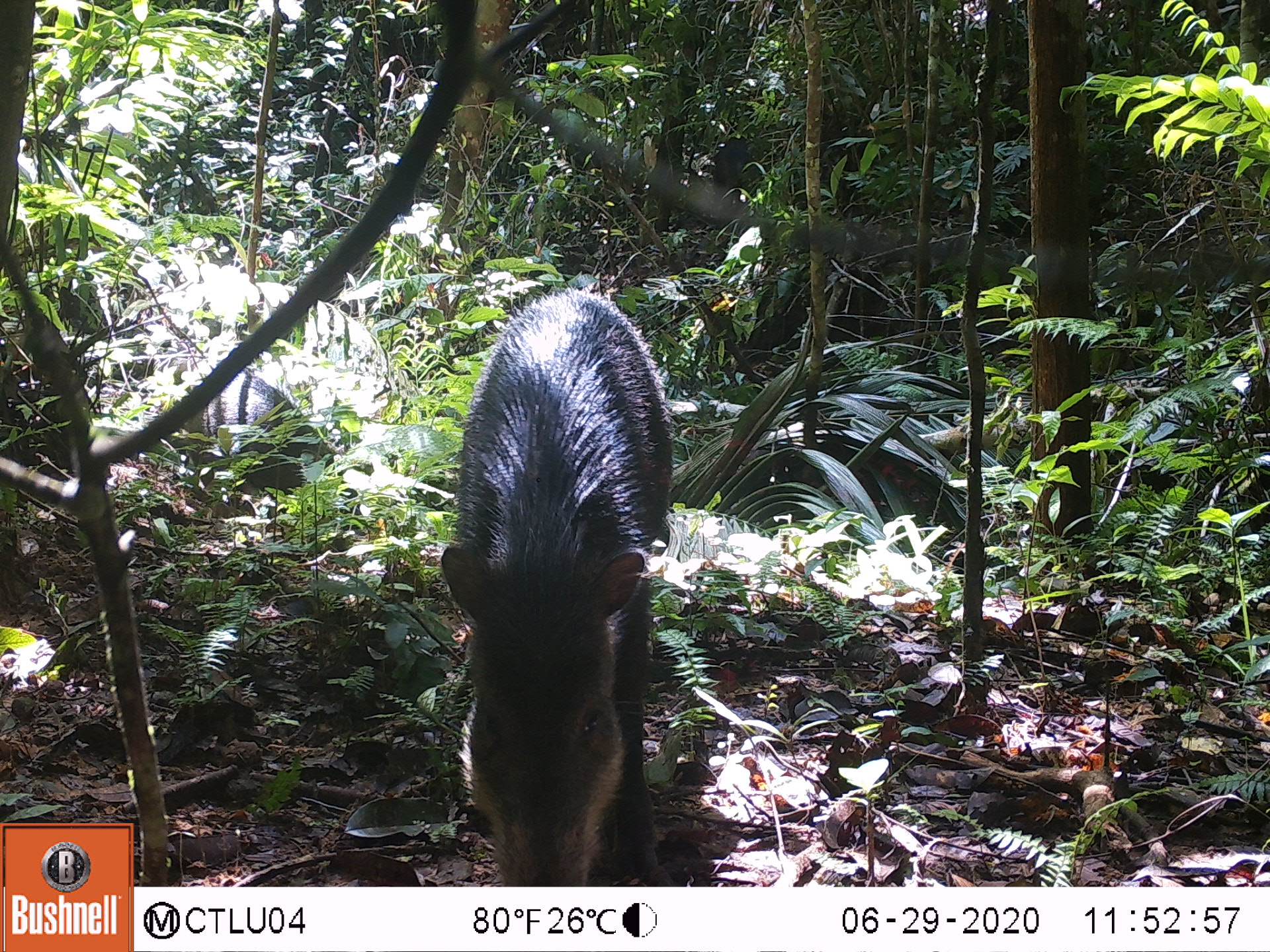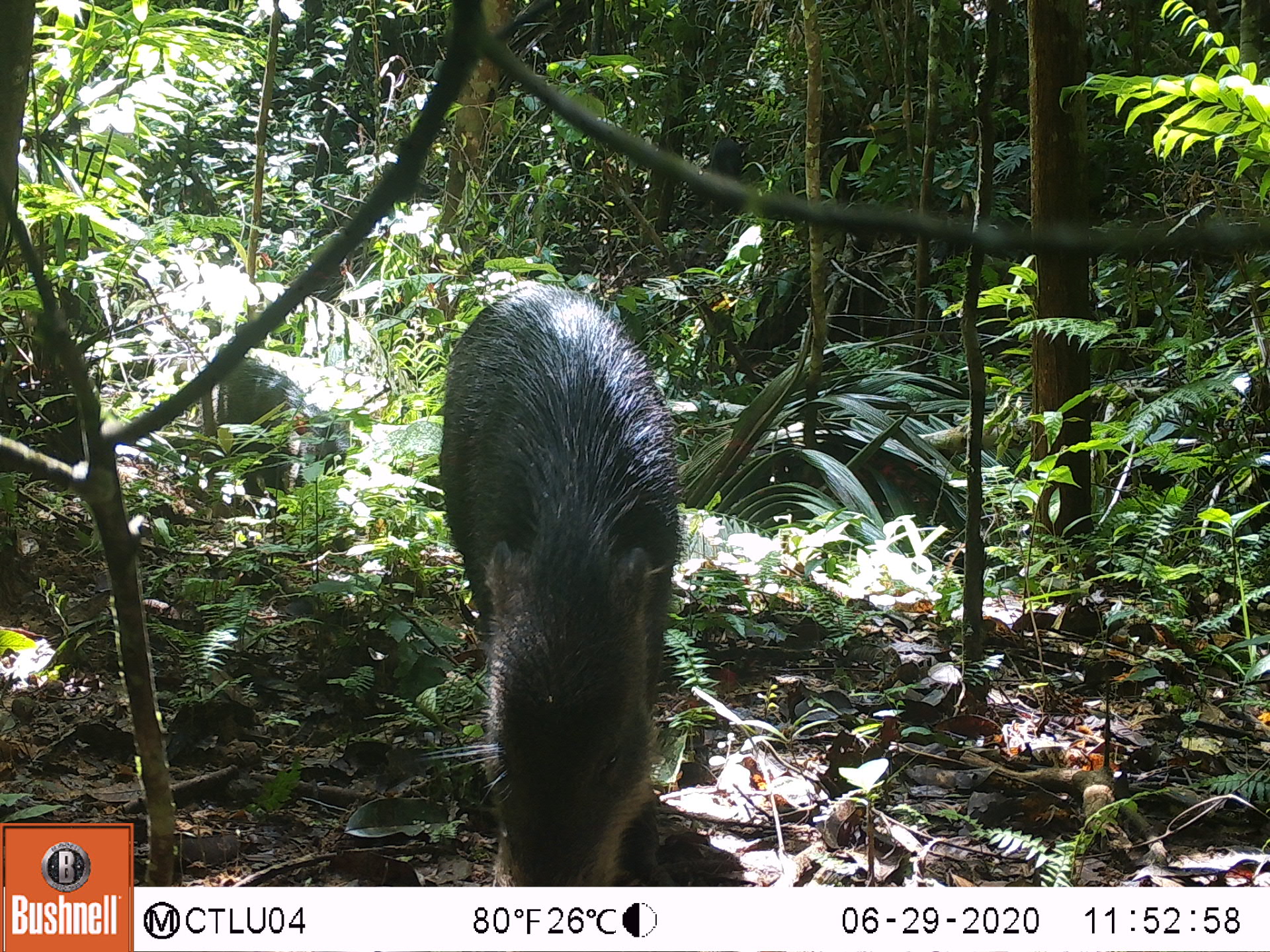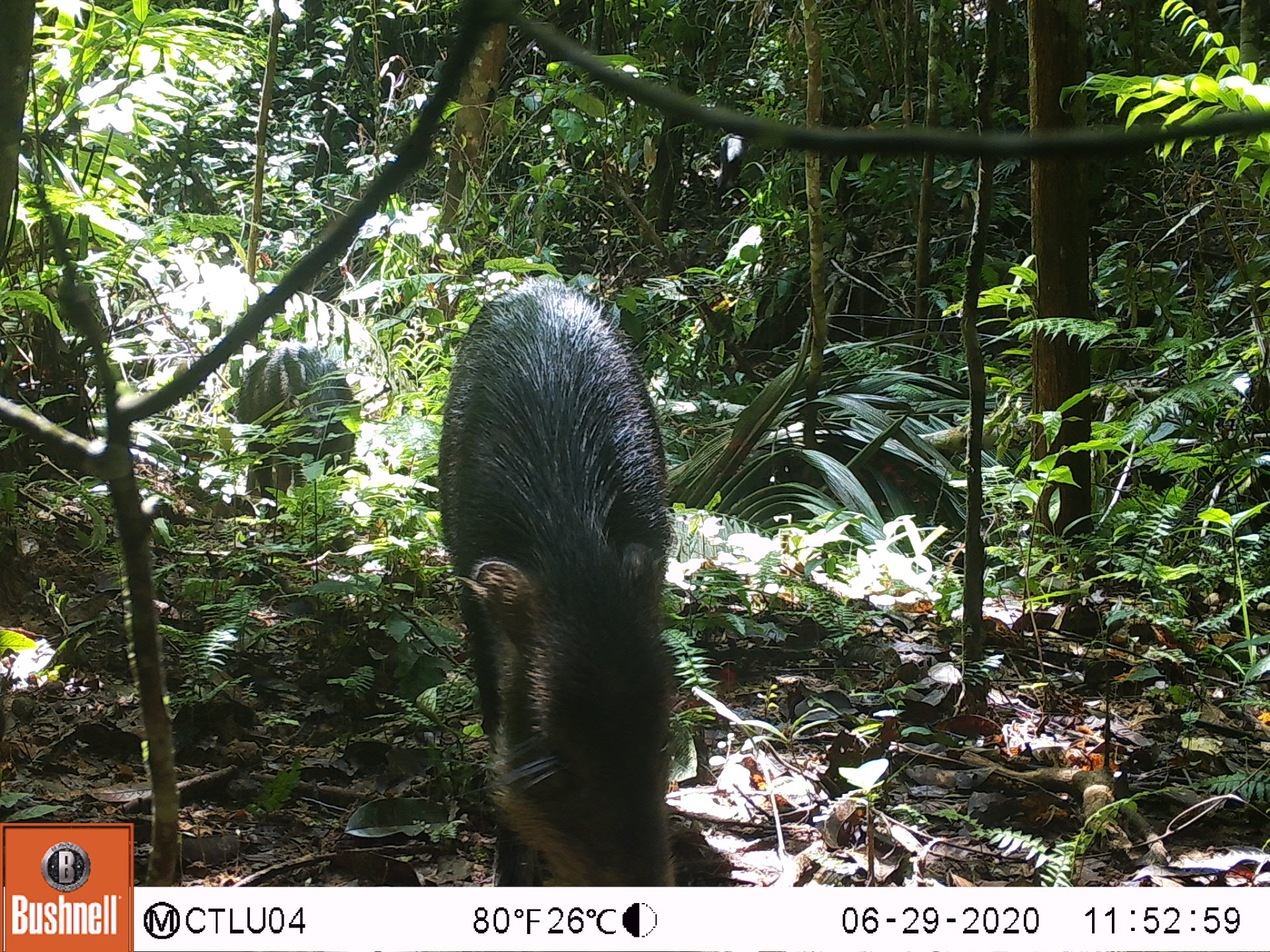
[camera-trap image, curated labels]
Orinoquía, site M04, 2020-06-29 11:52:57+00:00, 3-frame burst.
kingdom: Animalia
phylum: Chordata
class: Mammalia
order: Artiodactyla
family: Tayassuidae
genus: Tayassu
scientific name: Tayassu pecari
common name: white-lipped peccary